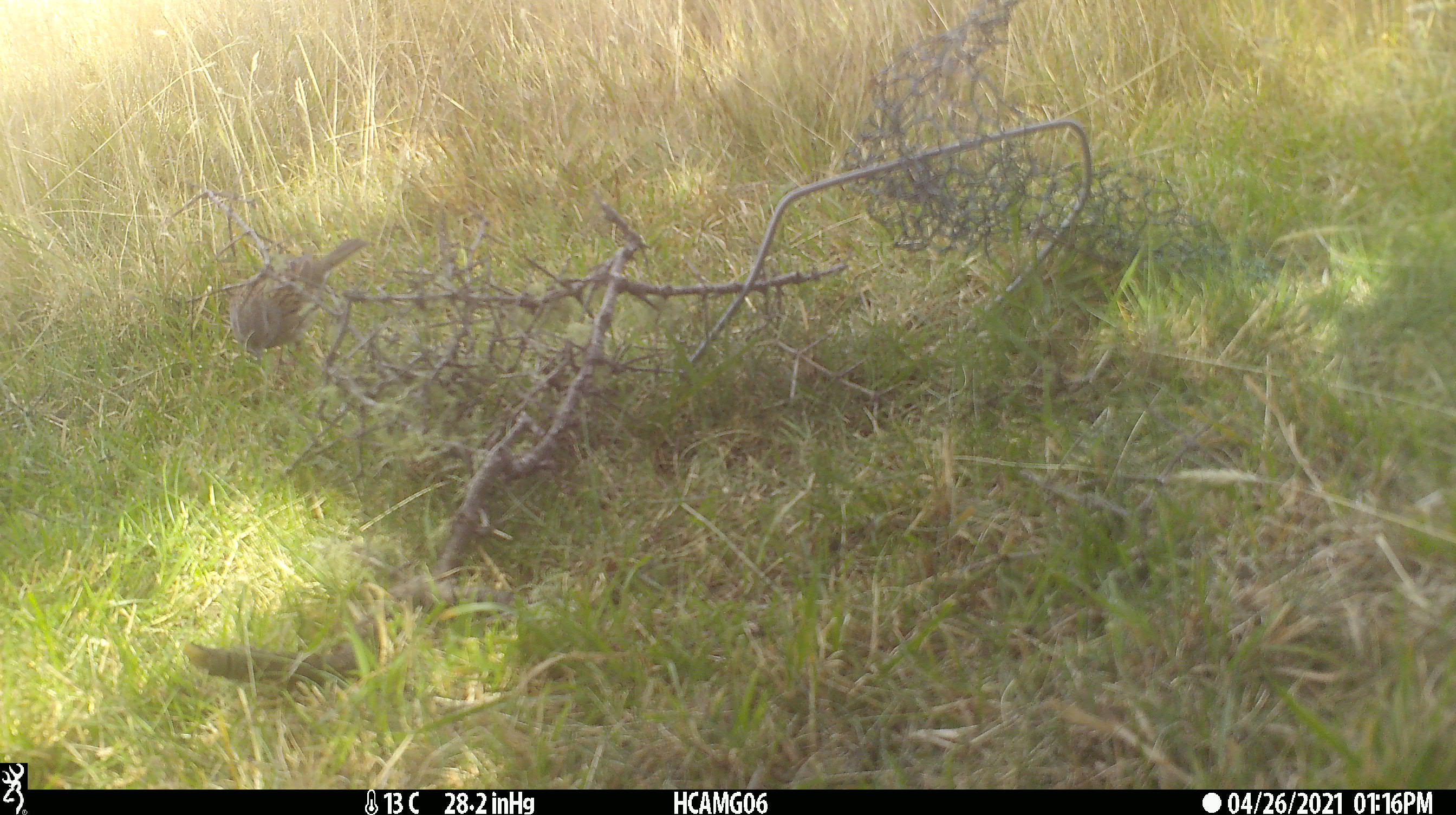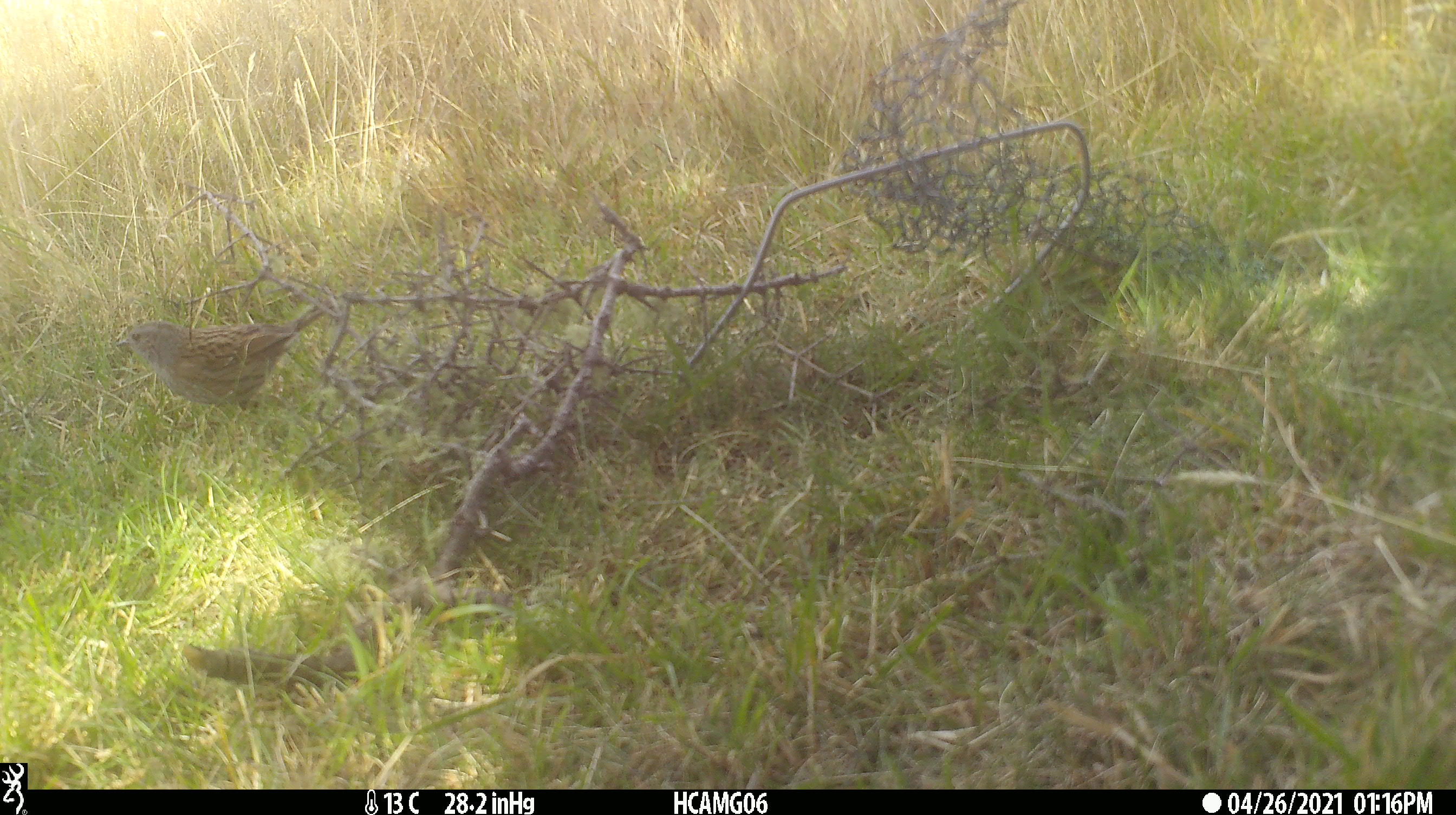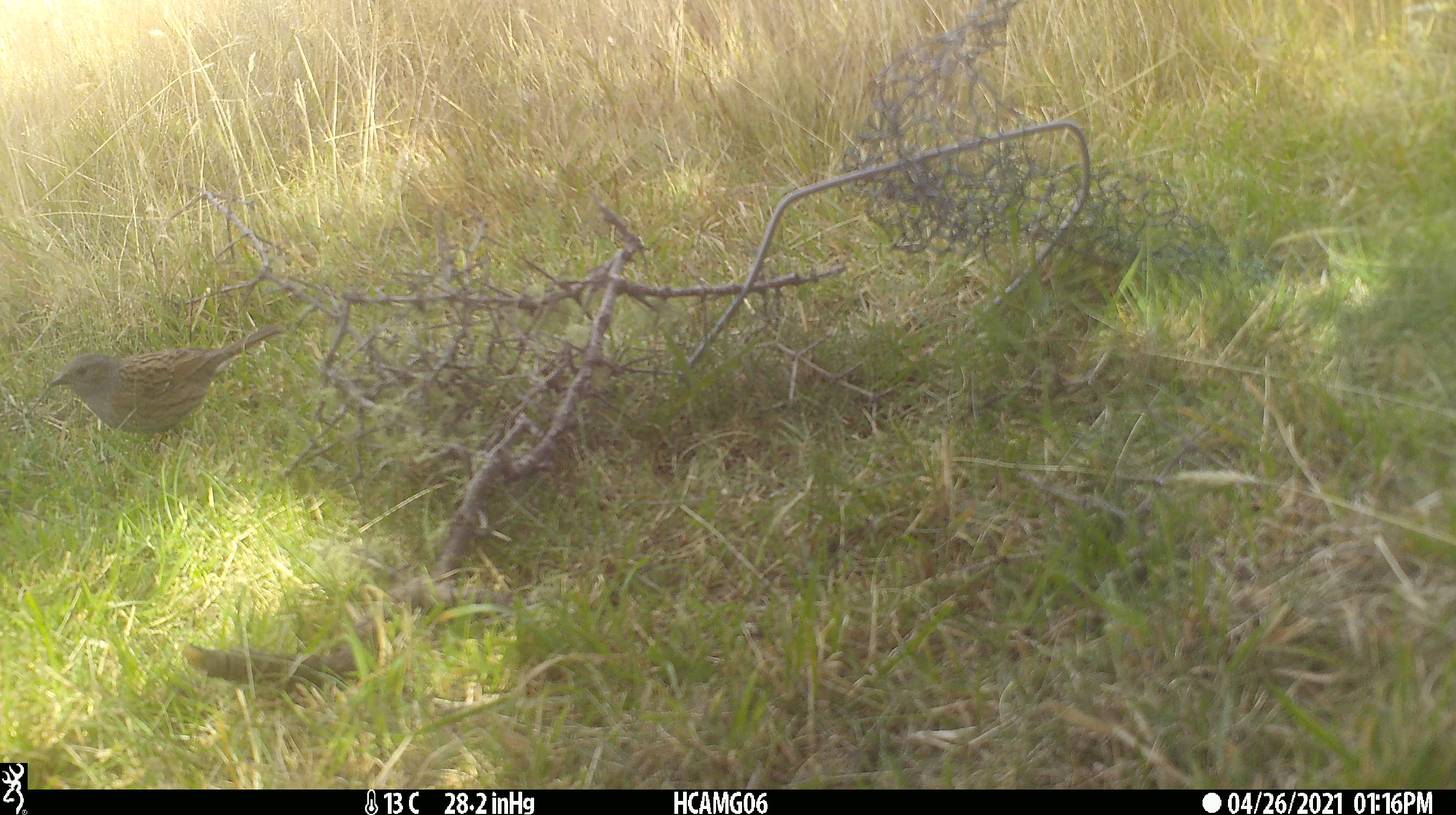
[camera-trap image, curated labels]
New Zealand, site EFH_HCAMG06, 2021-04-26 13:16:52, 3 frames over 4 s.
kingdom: Animalia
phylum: Chordata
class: Aves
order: Passeriformes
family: Prunellidae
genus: Prunella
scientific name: Prunella modularis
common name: dunnock